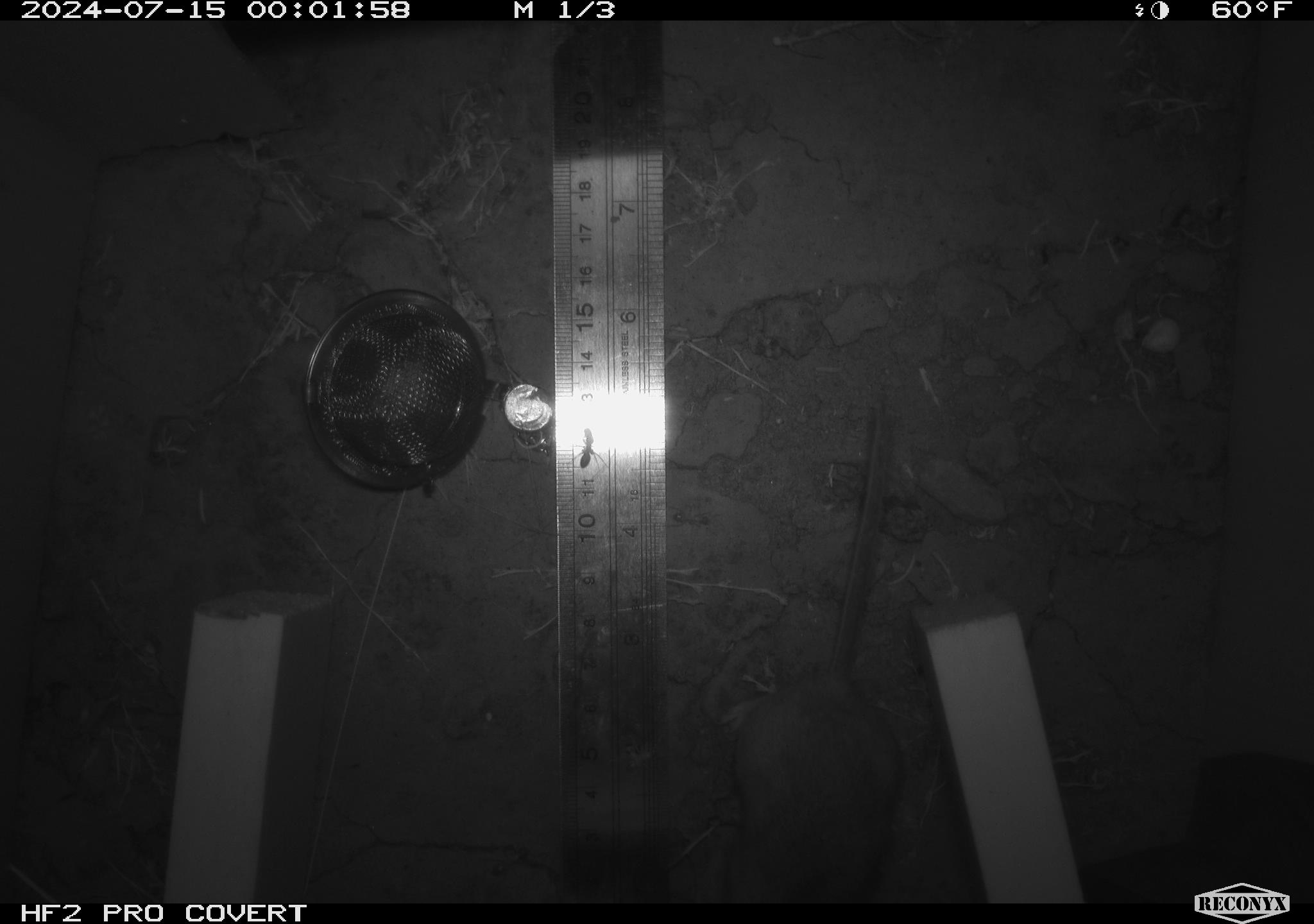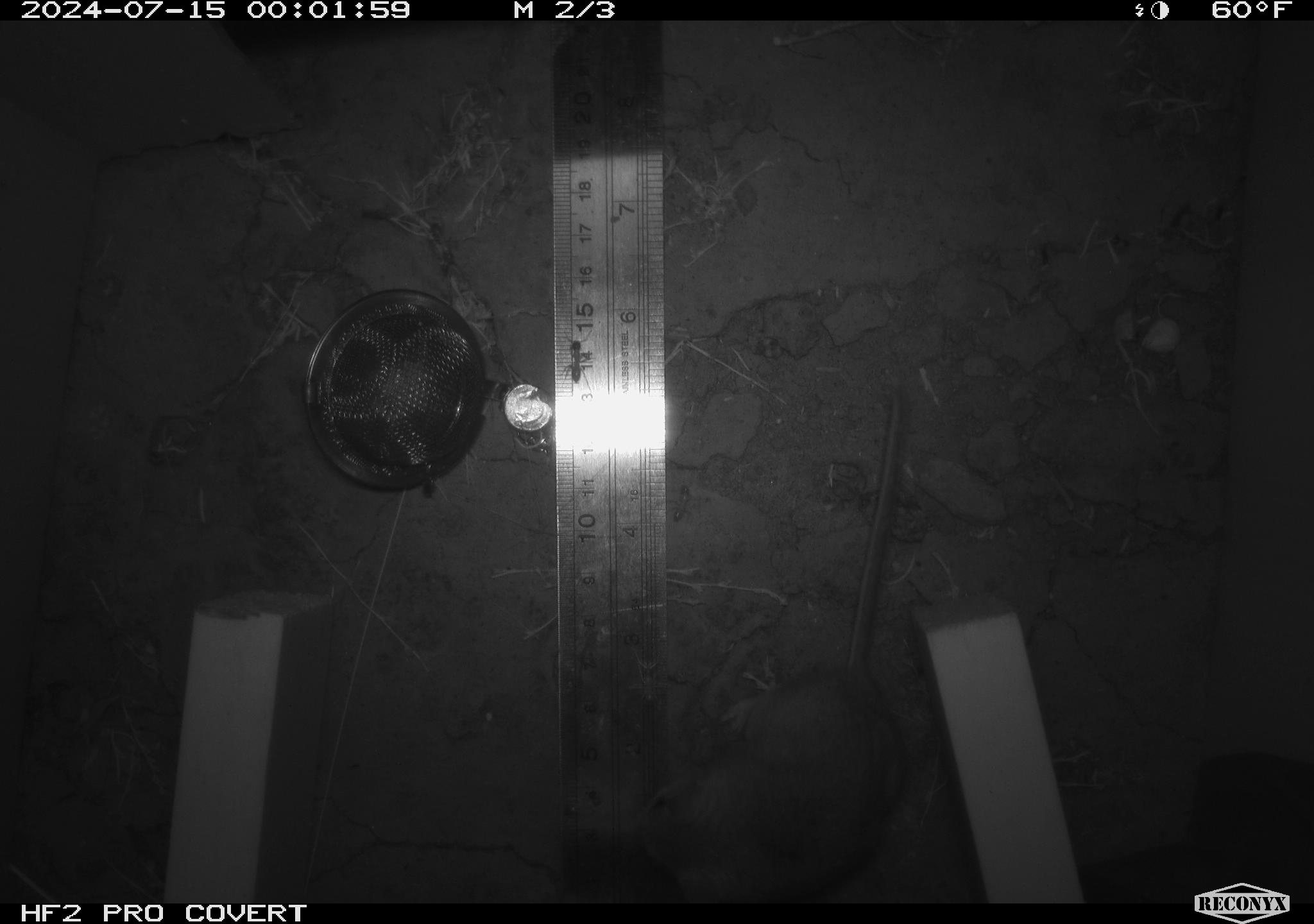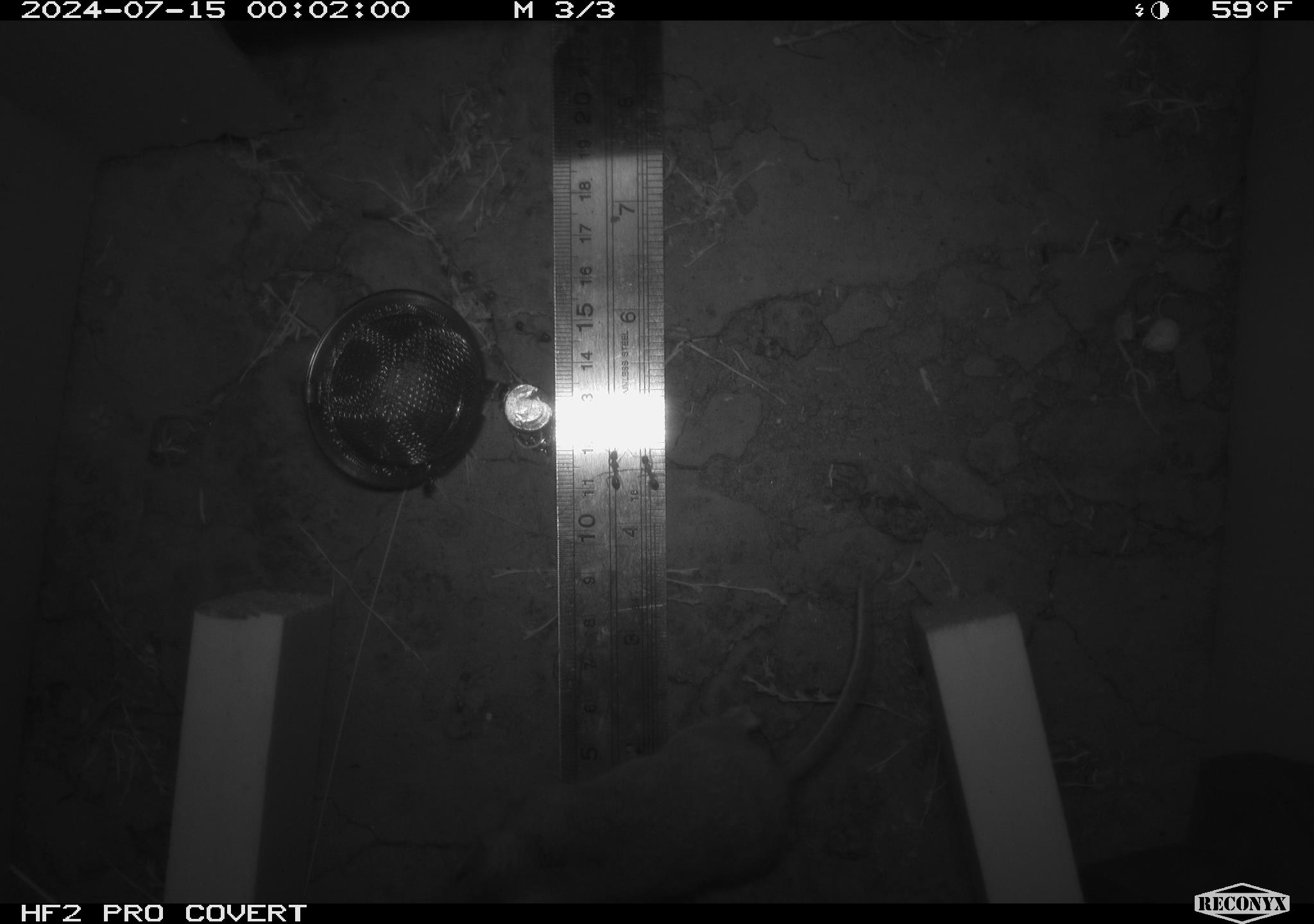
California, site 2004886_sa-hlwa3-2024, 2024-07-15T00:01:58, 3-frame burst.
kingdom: Animalia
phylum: Chordata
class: Mammalia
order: Rodentia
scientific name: Rodentia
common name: mouse species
Mouse species (Rodentia).